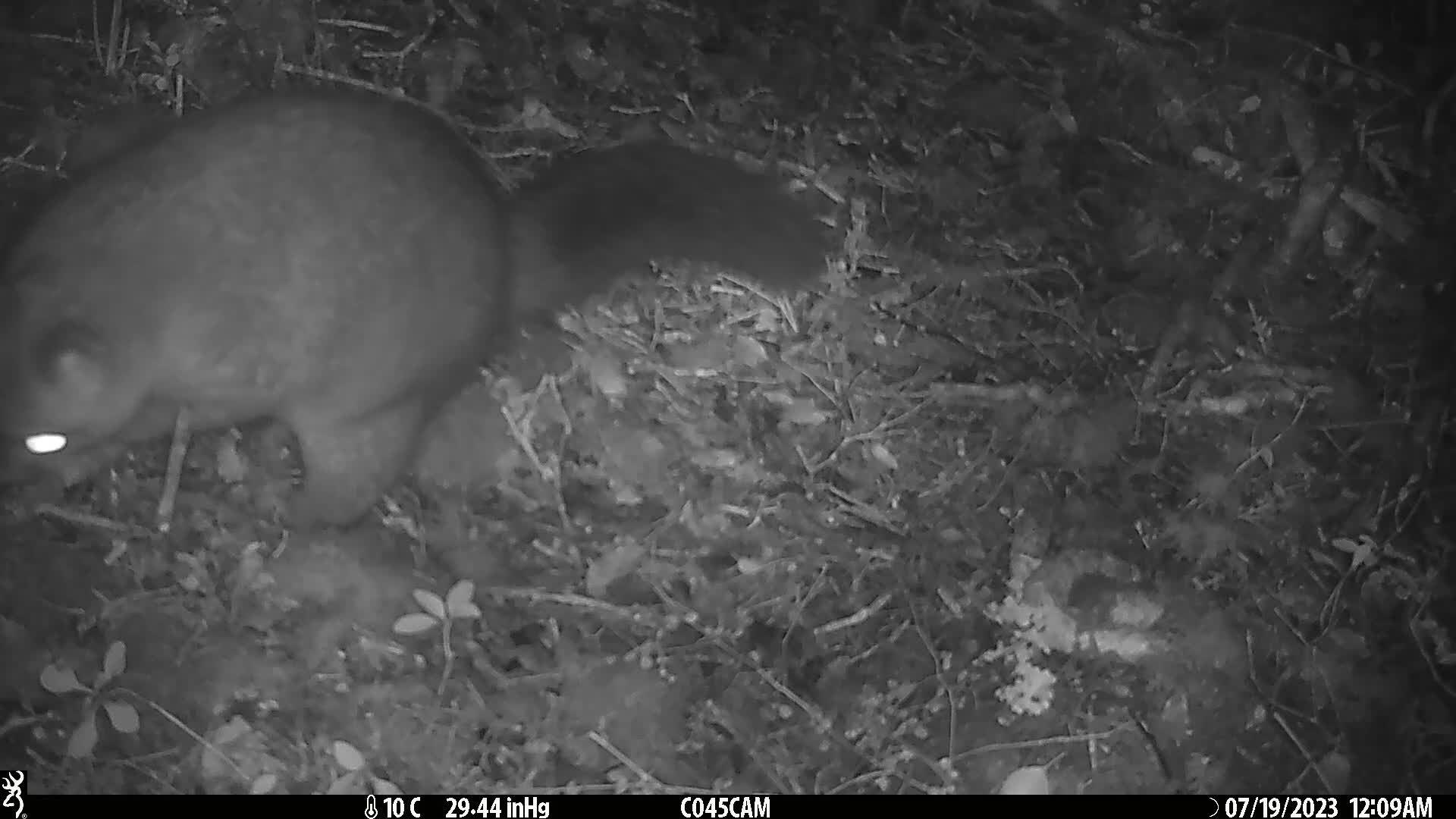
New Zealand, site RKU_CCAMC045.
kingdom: Animalia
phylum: Chordata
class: Mammalia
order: Diprotodontia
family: Phalangeridae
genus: Trichosurus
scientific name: Trichosurus vulpecula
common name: common brushtail possum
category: possum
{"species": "possum (common brushtail possum) (Trichosurus vulpecula)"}